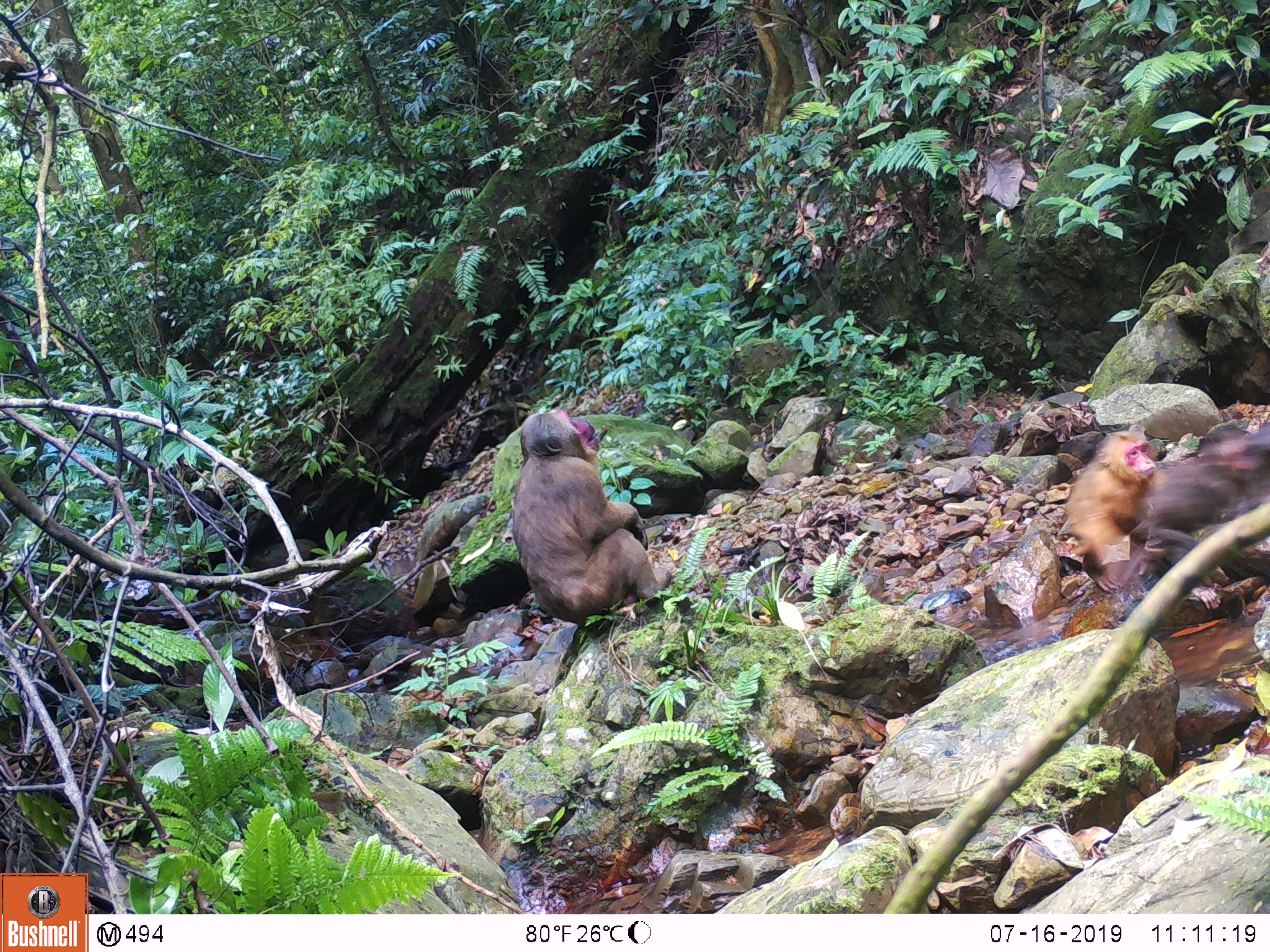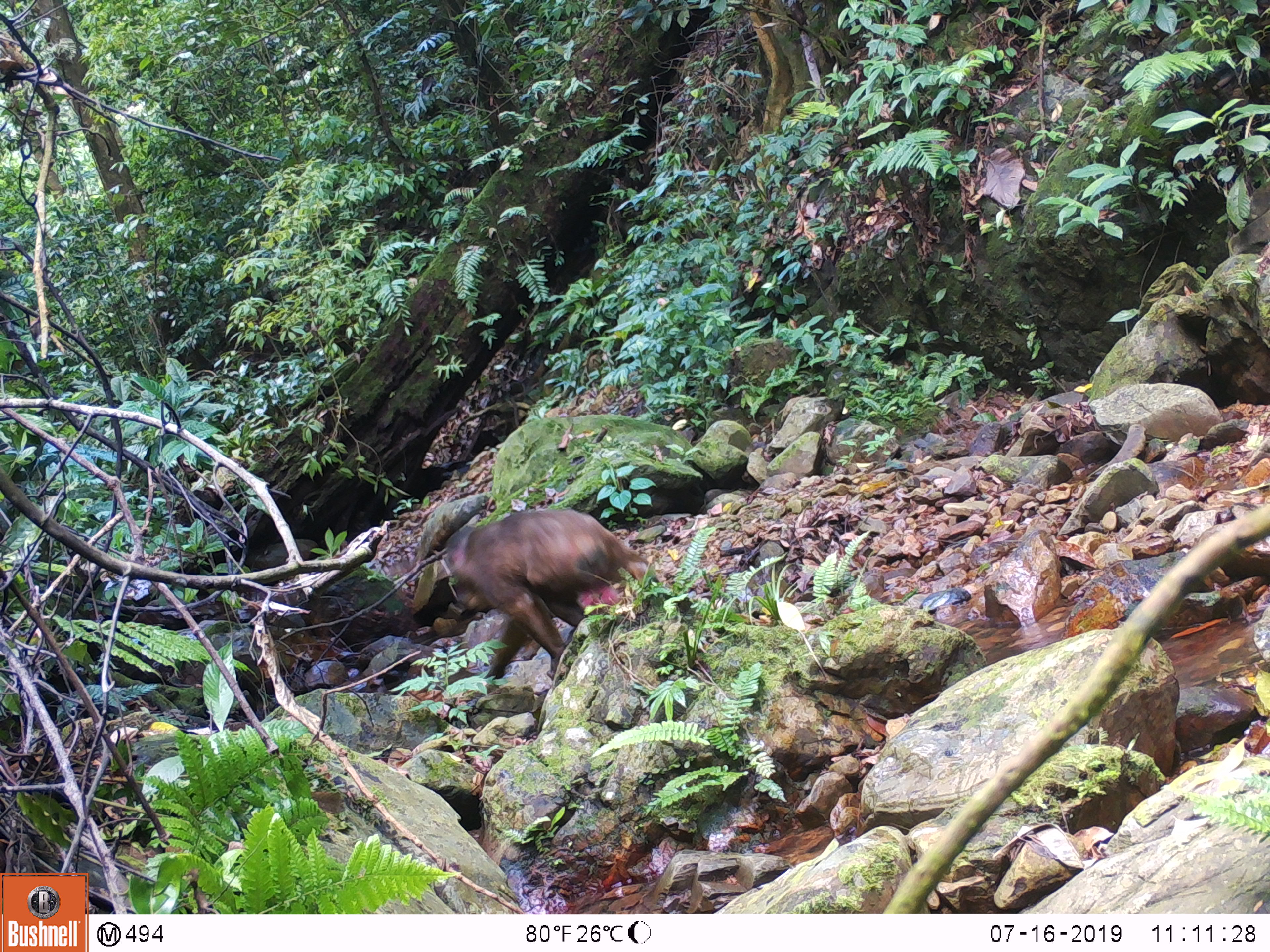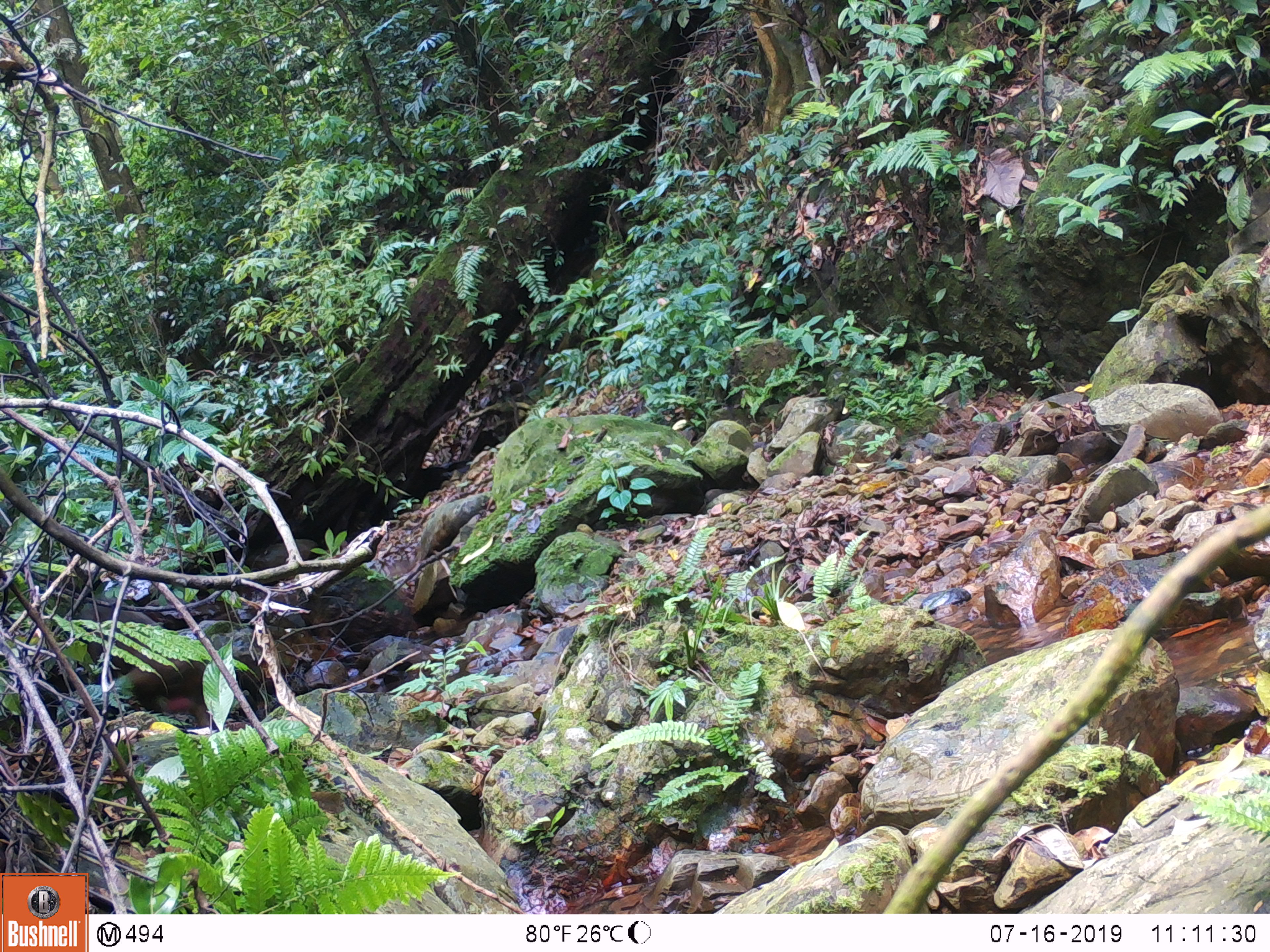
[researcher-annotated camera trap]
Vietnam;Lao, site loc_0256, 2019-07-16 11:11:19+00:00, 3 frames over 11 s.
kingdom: Animalia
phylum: Chordata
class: Mammalia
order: Primates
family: Cercopithecidae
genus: Macaca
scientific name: Macaca arctoides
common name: stump-tailed macaque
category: stump tailed macaque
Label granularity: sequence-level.